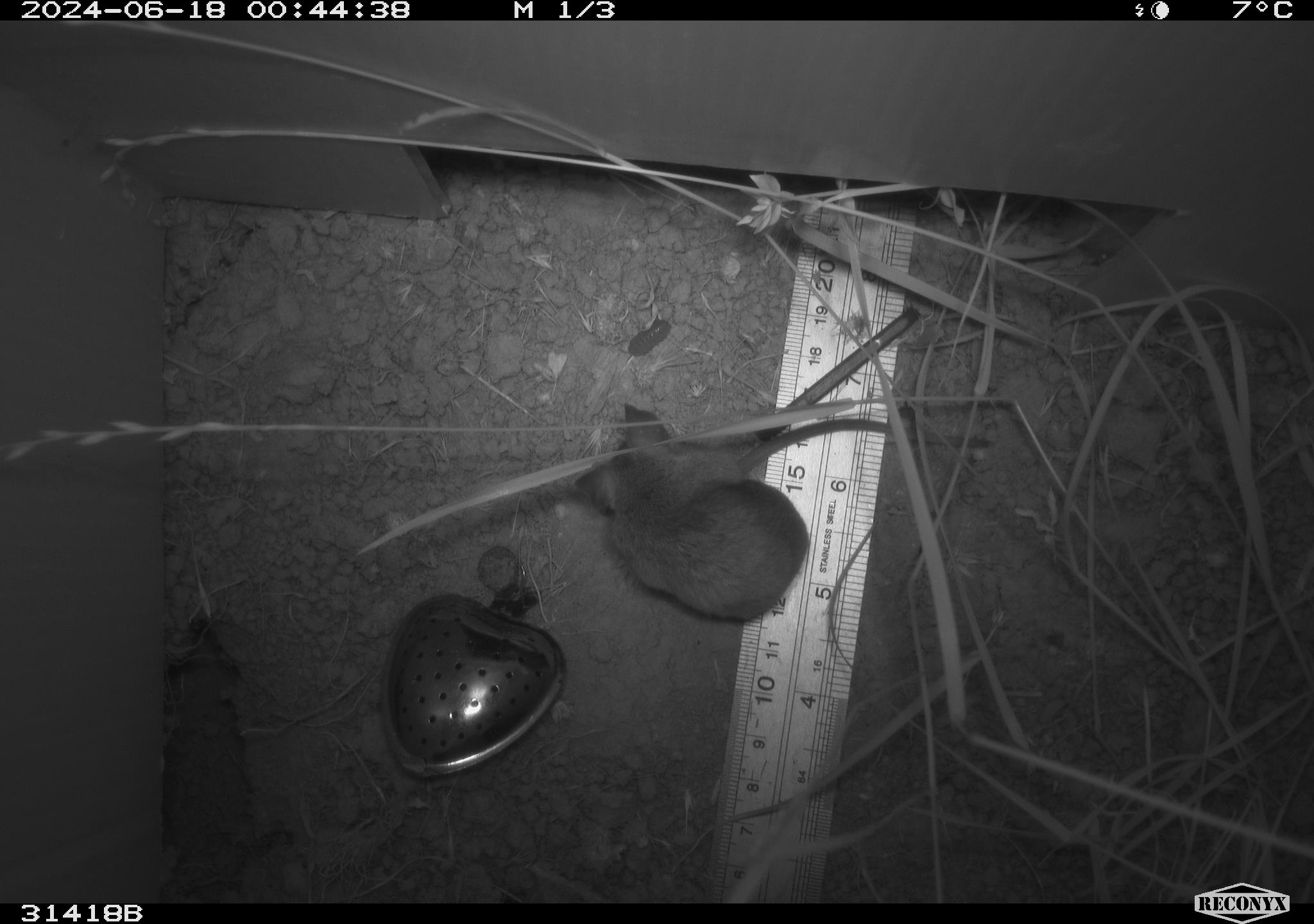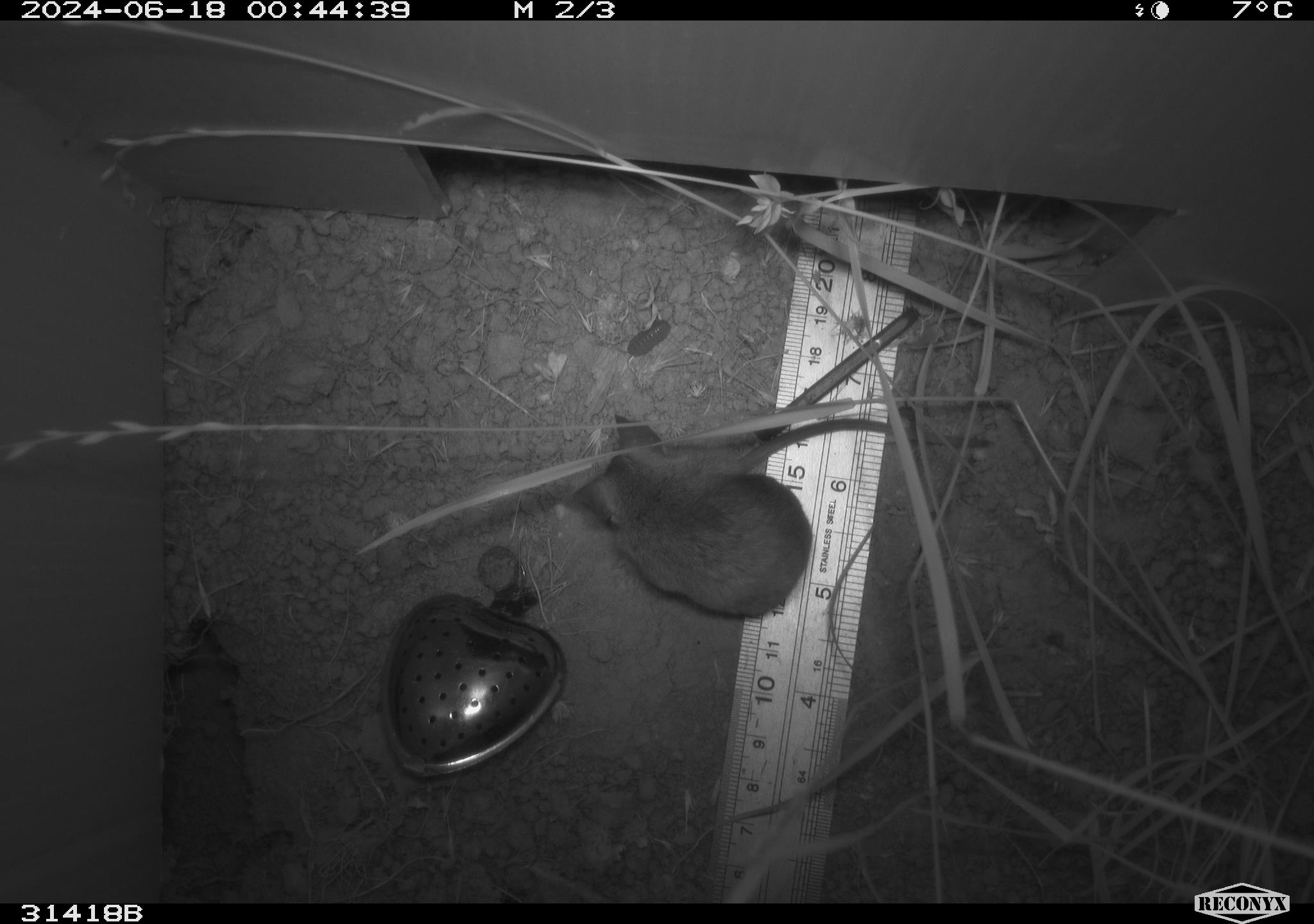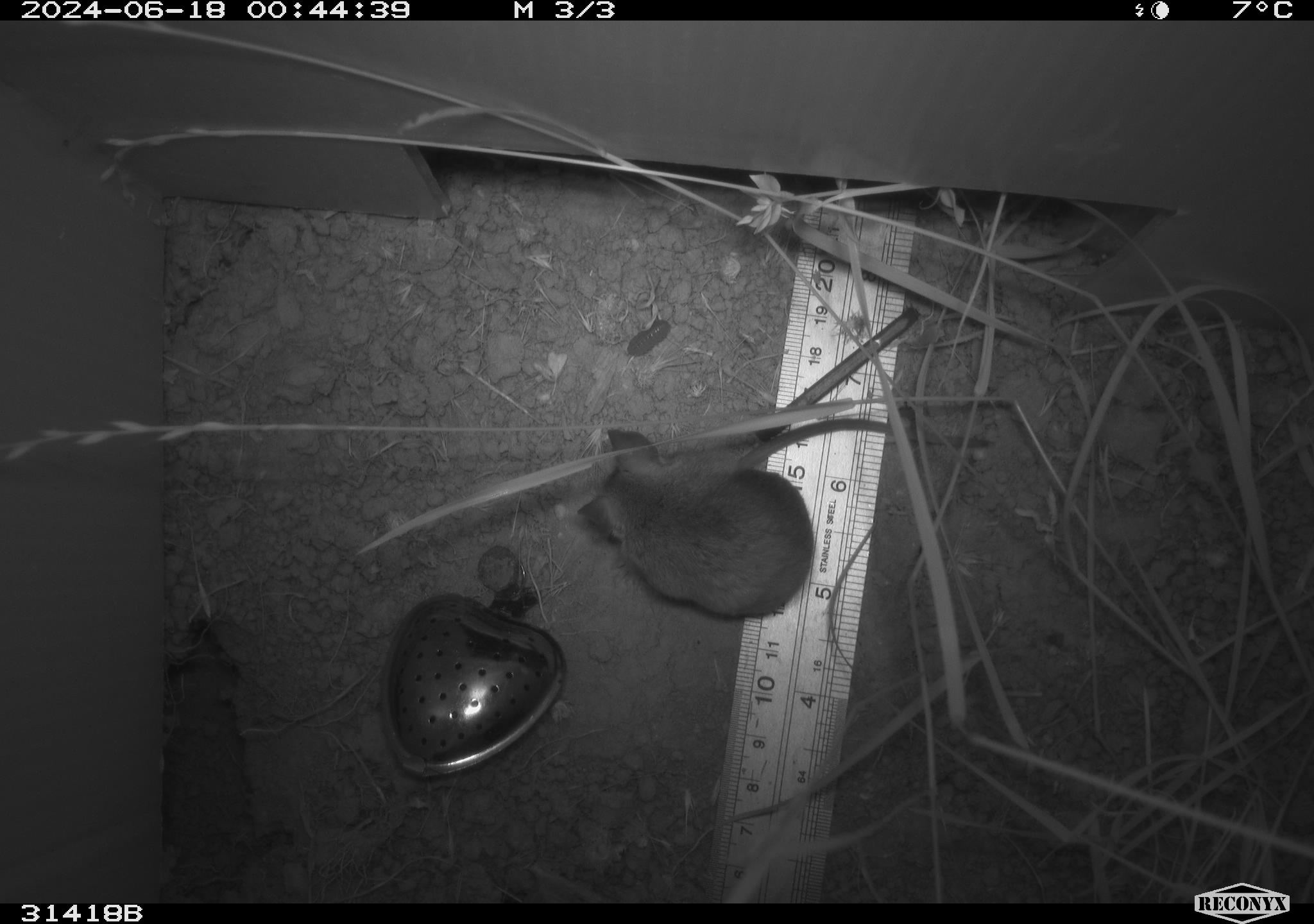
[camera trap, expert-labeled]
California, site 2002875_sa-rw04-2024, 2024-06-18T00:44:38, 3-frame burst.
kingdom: Animalia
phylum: Chordata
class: Mammalia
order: Rodentia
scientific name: Rodentia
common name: rodent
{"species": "rodent (Rodentia)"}